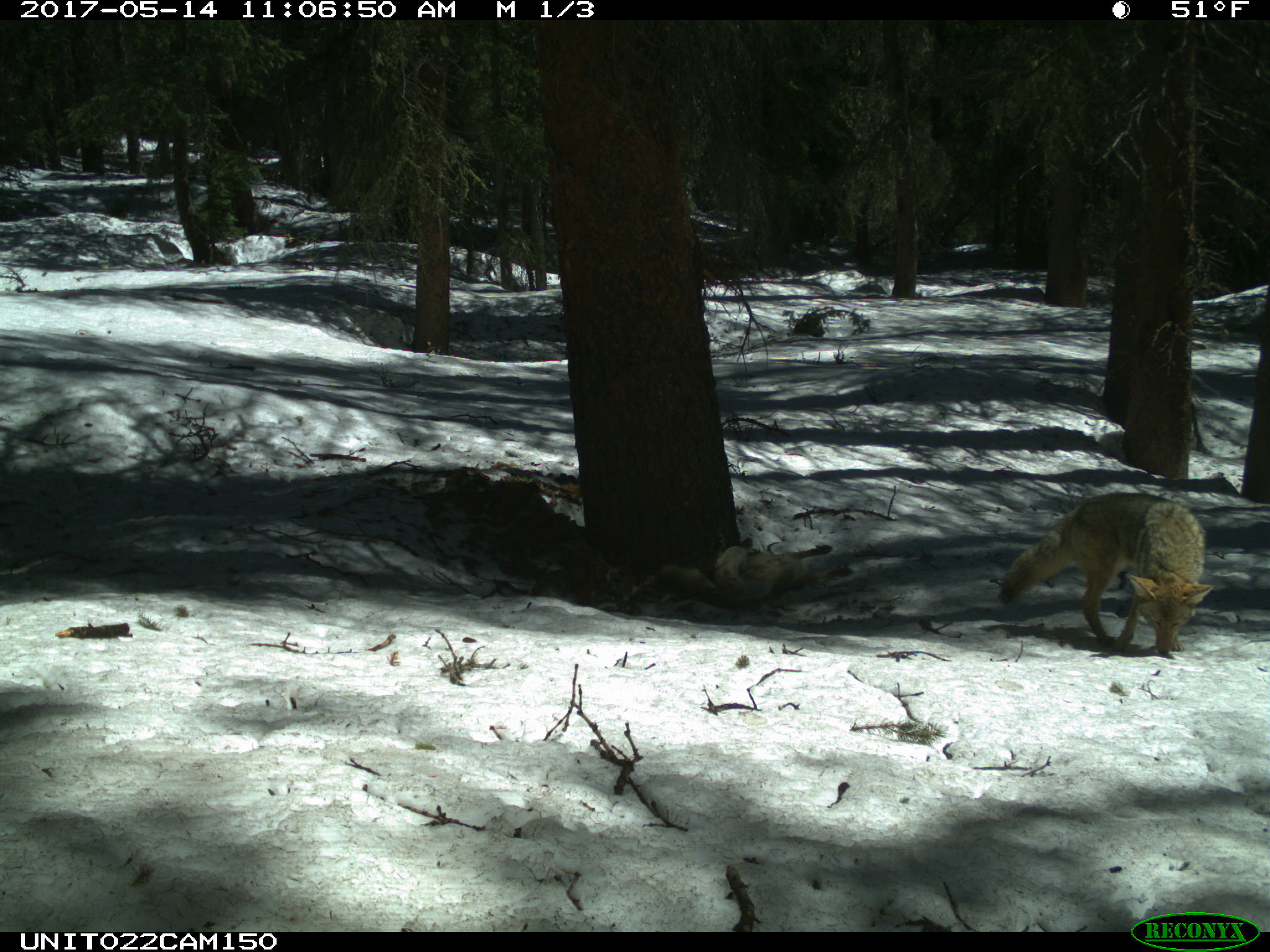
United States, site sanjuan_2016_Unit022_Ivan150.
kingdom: Animalia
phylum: Chordata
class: Mammalia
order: Carnivora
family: Canidae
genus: Canis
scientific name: Canis latrans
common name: coyote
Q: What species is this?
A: Canis latrans (coyote).